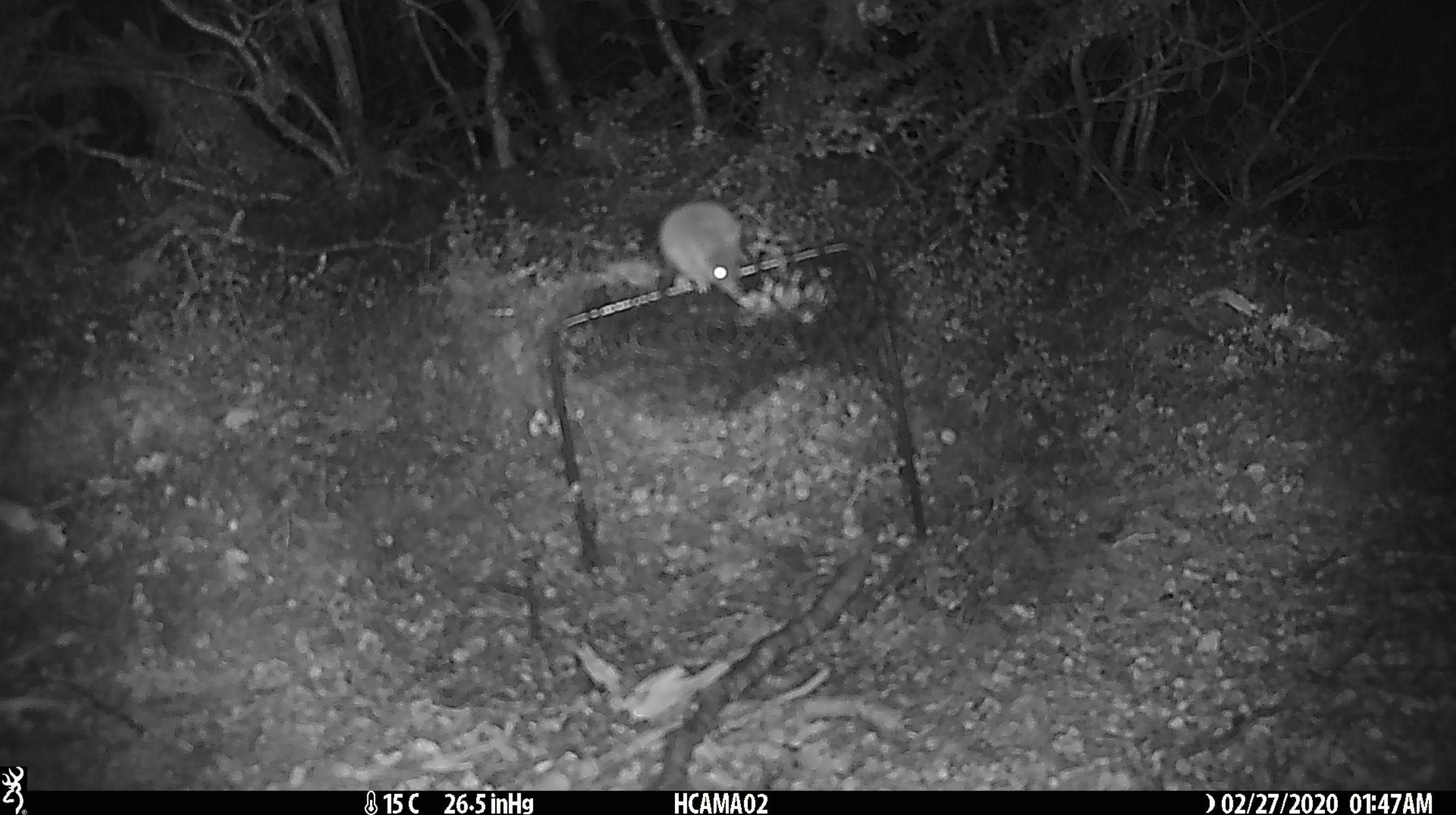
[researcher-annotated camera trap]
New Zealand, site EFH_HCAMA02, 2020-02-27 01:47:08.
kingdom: Animalia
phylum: Chordata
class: Mammalia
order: Rodentia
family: Muridae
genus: Mus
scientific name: Mus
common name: mouse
Mouse (Mus).